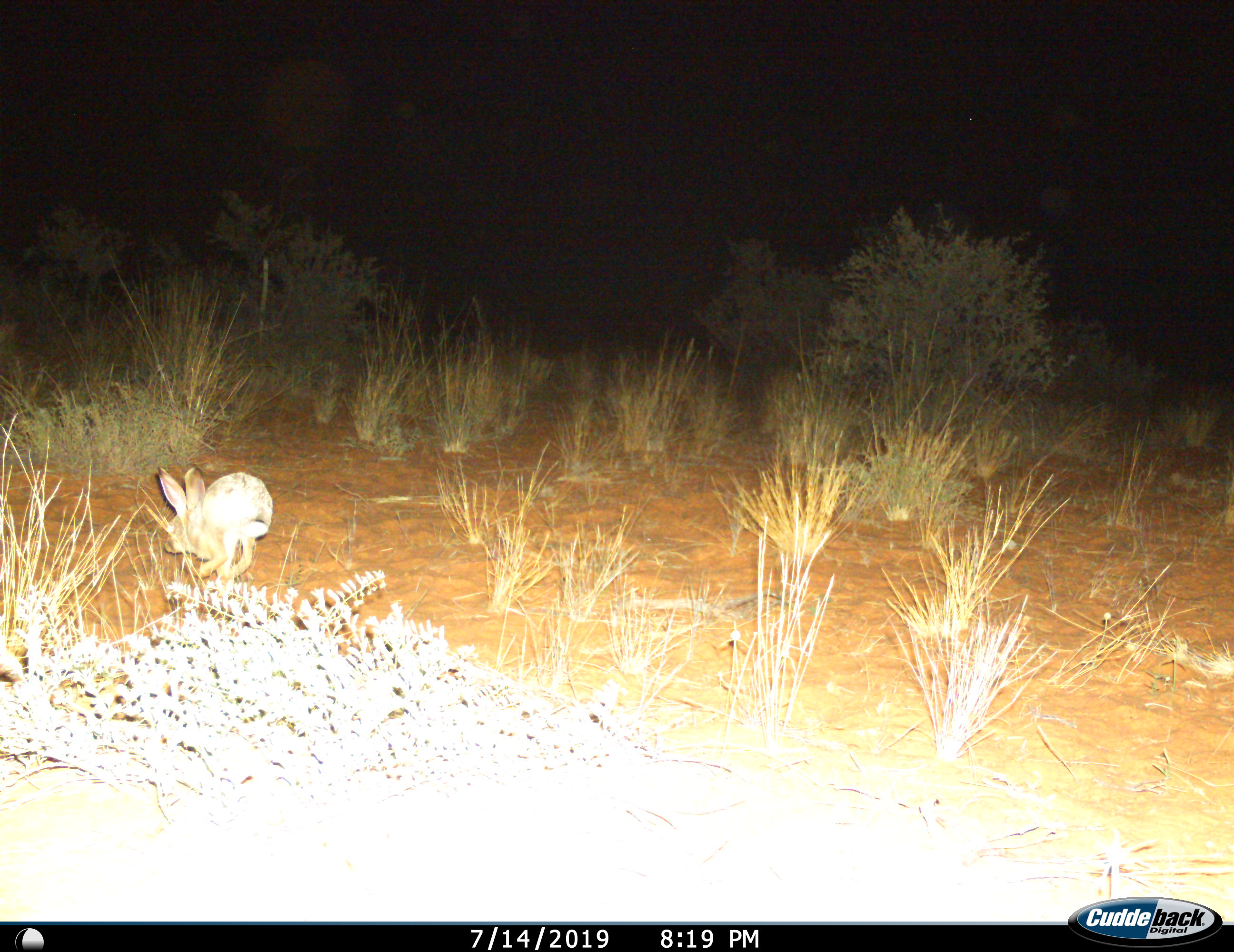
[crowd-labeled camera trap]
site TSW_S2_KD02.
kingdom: Animalia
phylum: Chordata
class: Mammalia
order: Lagomorpha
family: Leporidae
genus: Lepus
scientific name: Lepus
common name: hare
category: hareunknown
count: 1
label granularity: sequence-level